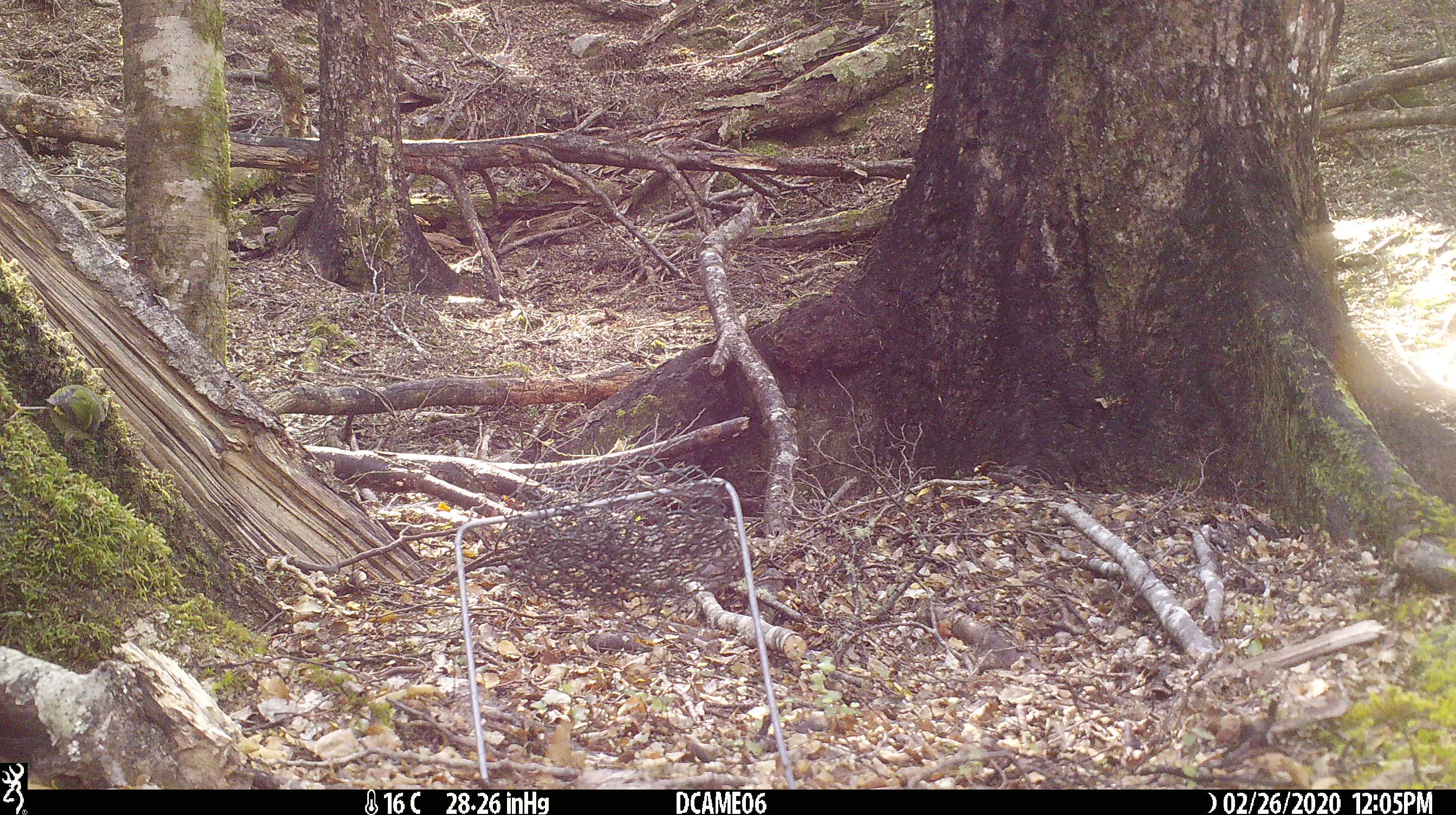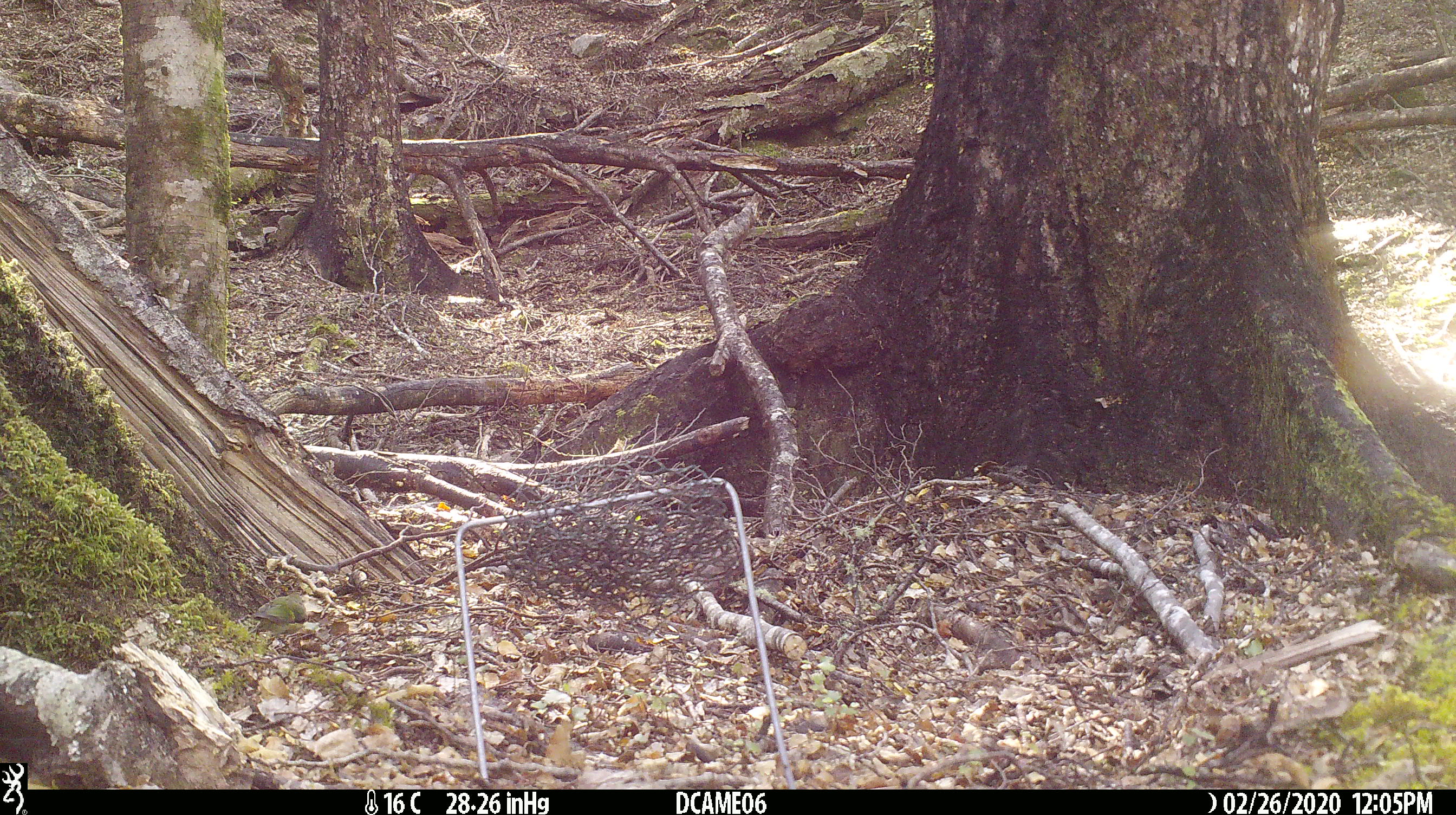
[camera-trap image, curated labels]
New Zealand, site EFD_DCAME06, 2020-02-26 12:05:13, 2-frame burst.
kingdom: Animalia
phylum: Chordata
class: Aves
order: Passeriformes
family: Acanthisittidae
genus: Acanthisitta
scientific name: Acanthisitta chloris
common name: rifleman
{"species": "rifleman (Acanthisitta chloris)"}